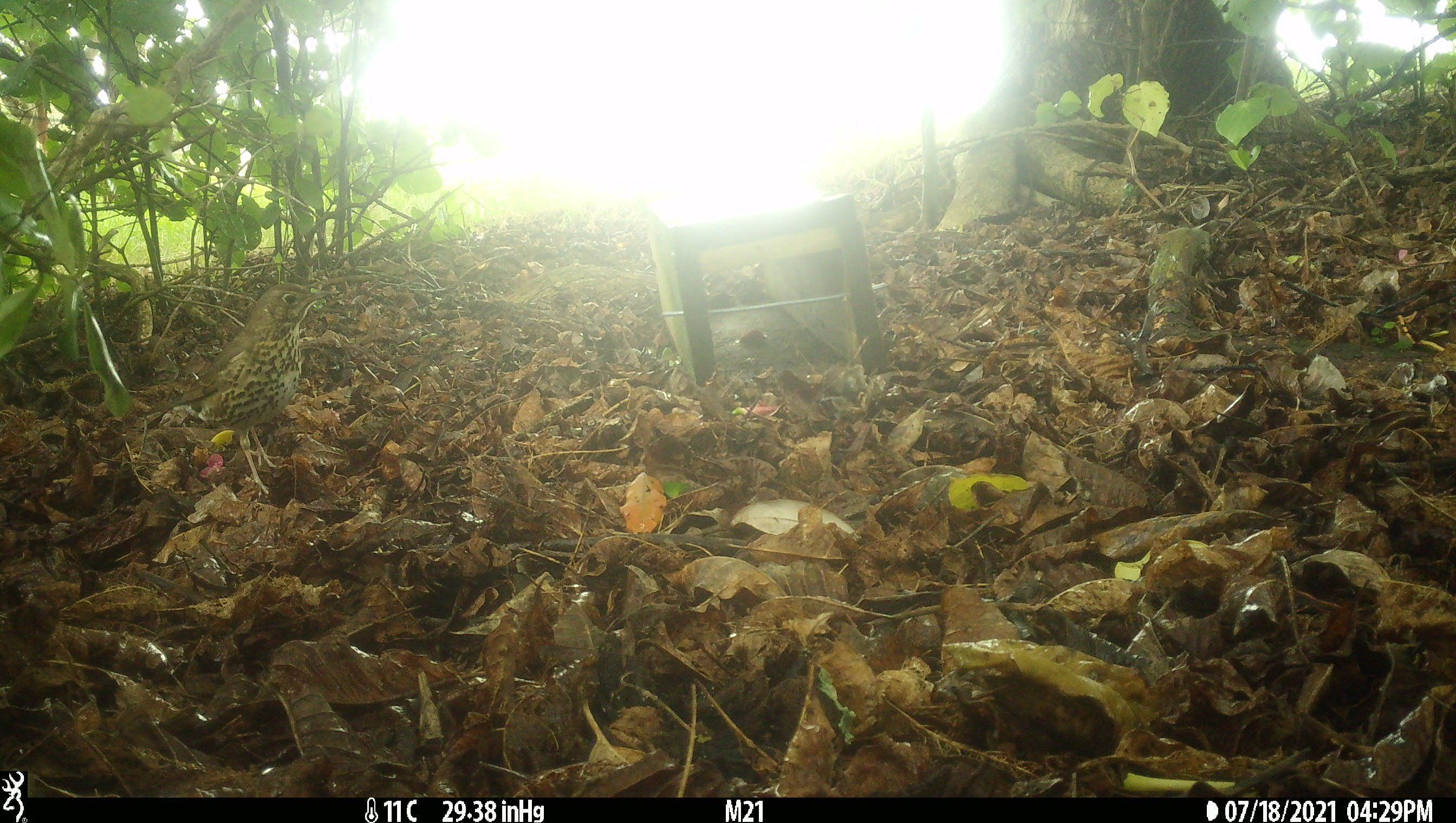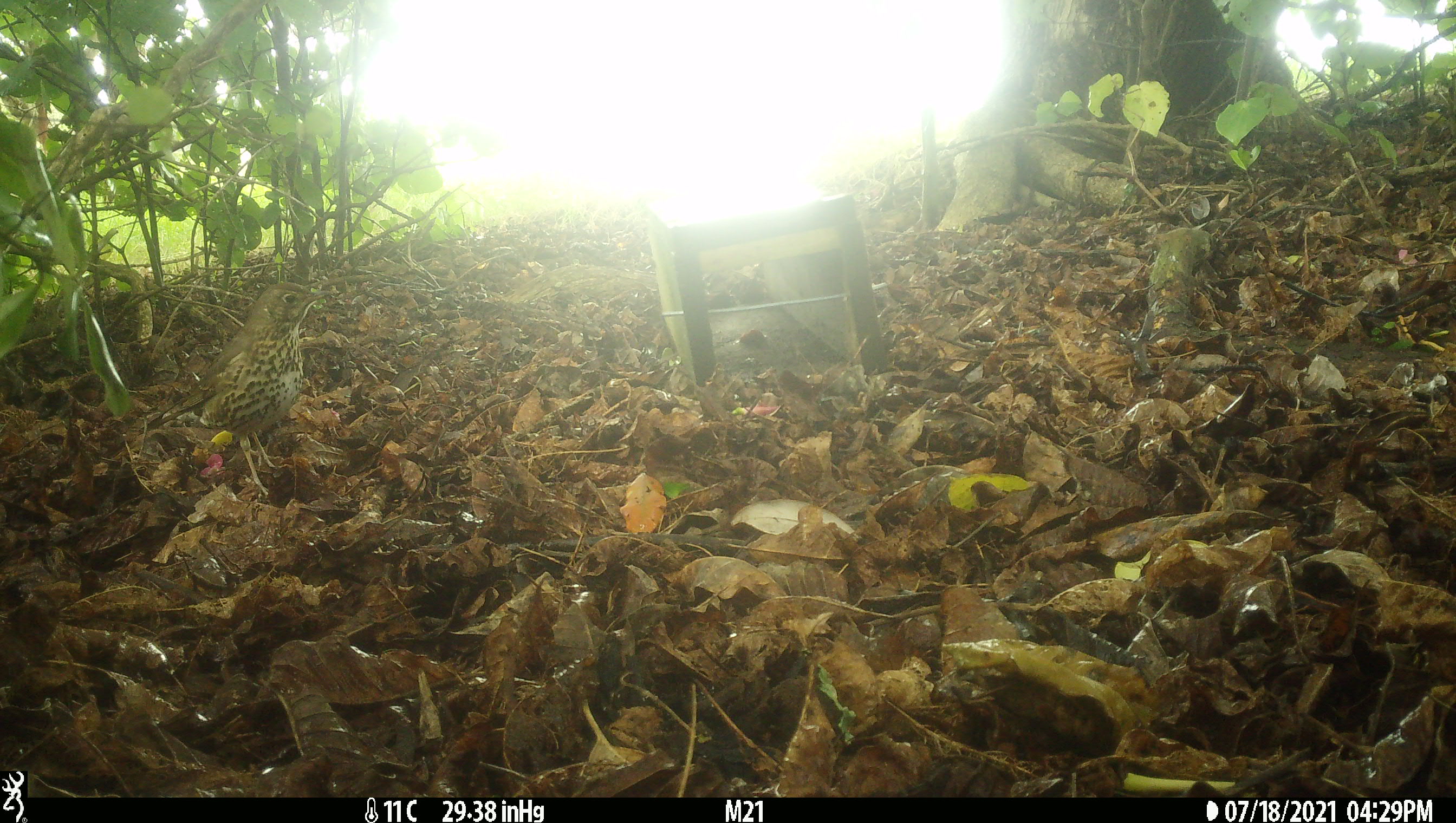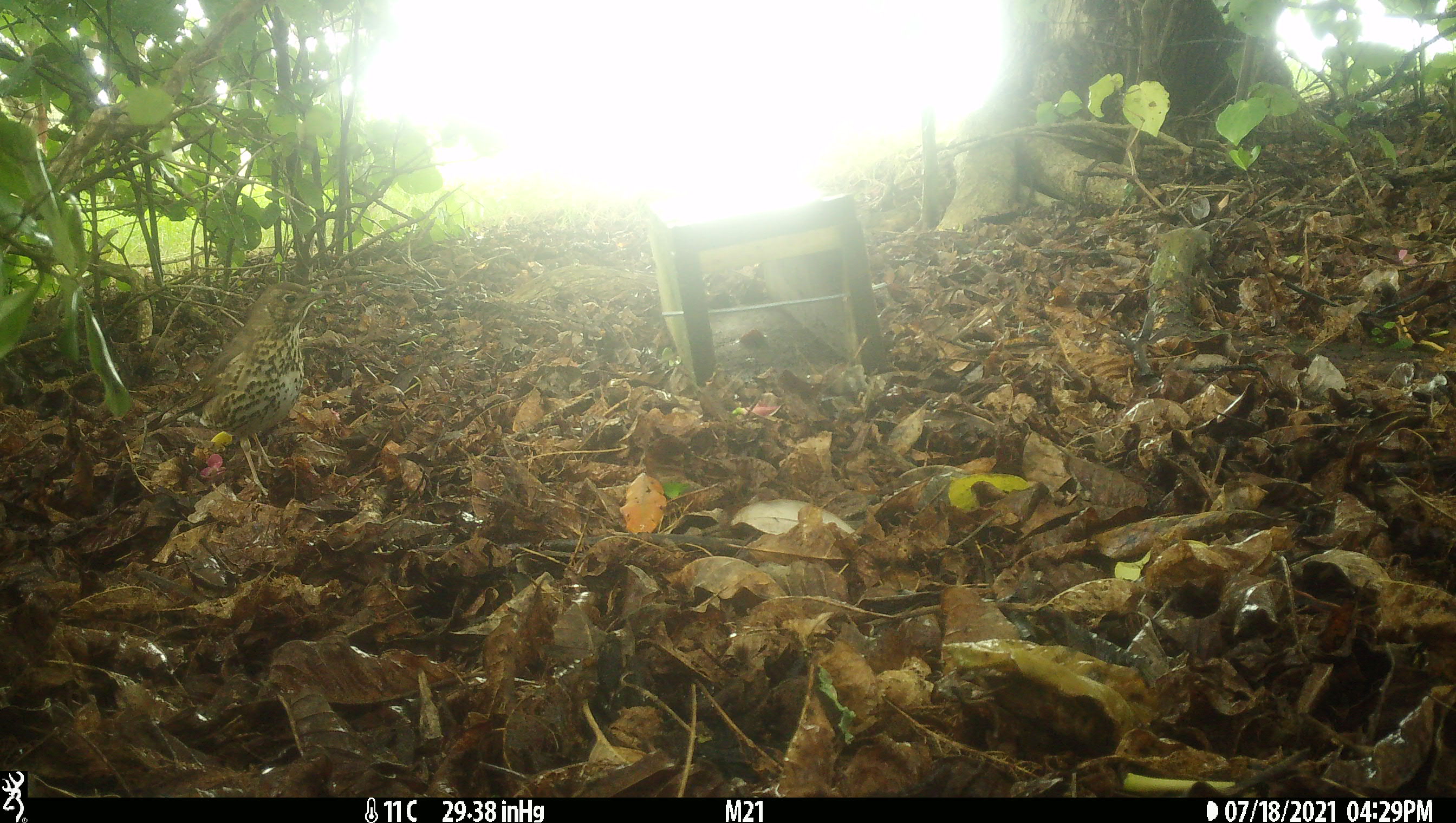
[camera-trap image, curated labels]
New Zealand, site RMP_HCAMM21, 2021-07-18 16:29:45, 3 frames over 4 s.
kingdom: Animalia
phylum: Chordata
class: Aves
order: Passeriformes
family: Turdidae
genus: Turdus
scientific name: Turdus philomelos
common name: song thrush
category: thrush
Thrush (song thrush) (Turdus philomelos).